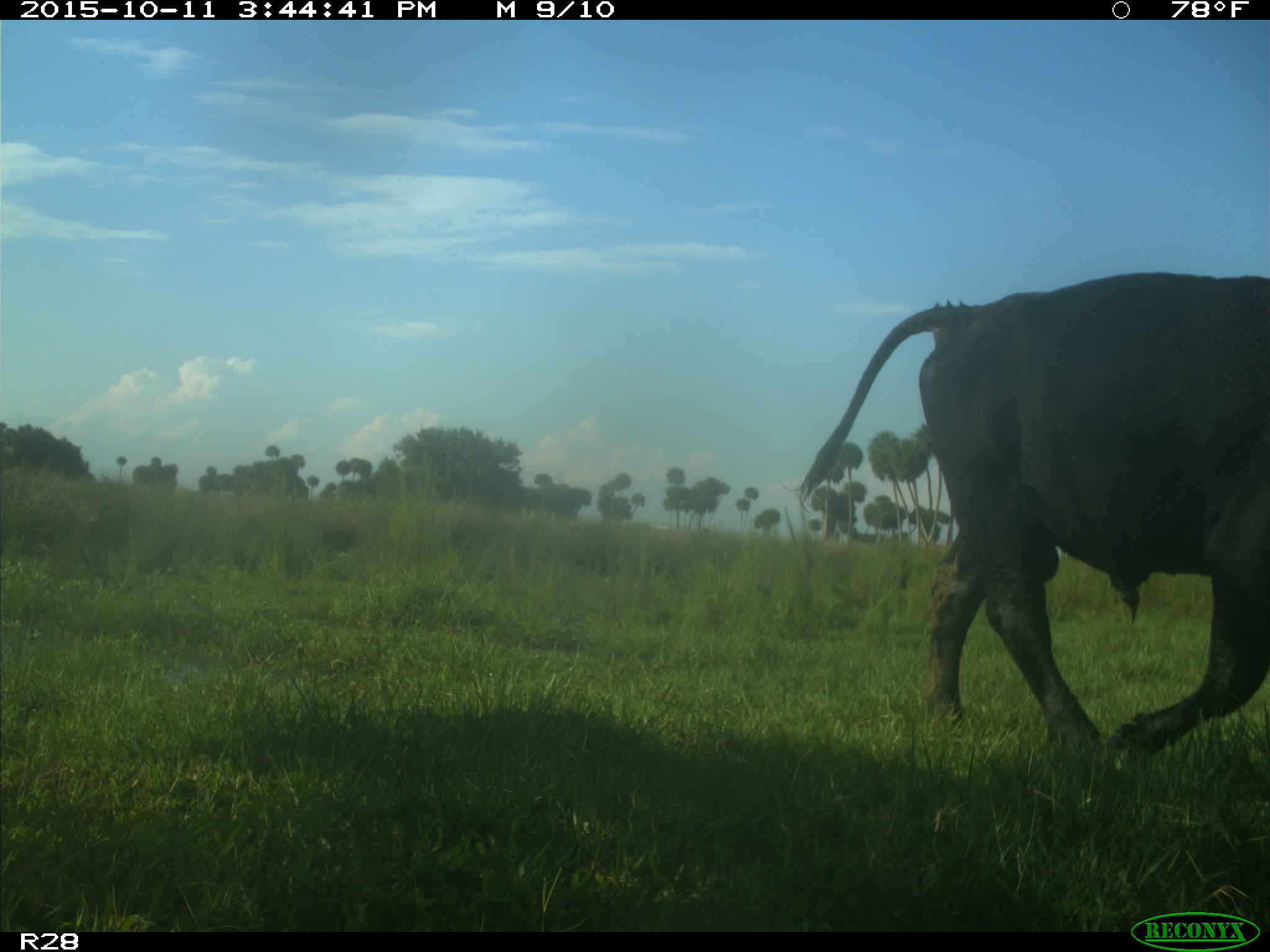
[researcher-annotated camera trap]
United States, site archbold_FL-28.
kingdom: Animalia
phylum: Chordata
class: Mammalia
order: Artiodactyla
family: Bovidae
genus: Bos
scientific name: Bos taurus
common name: domestic cow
Bos taurus (domestic cow).